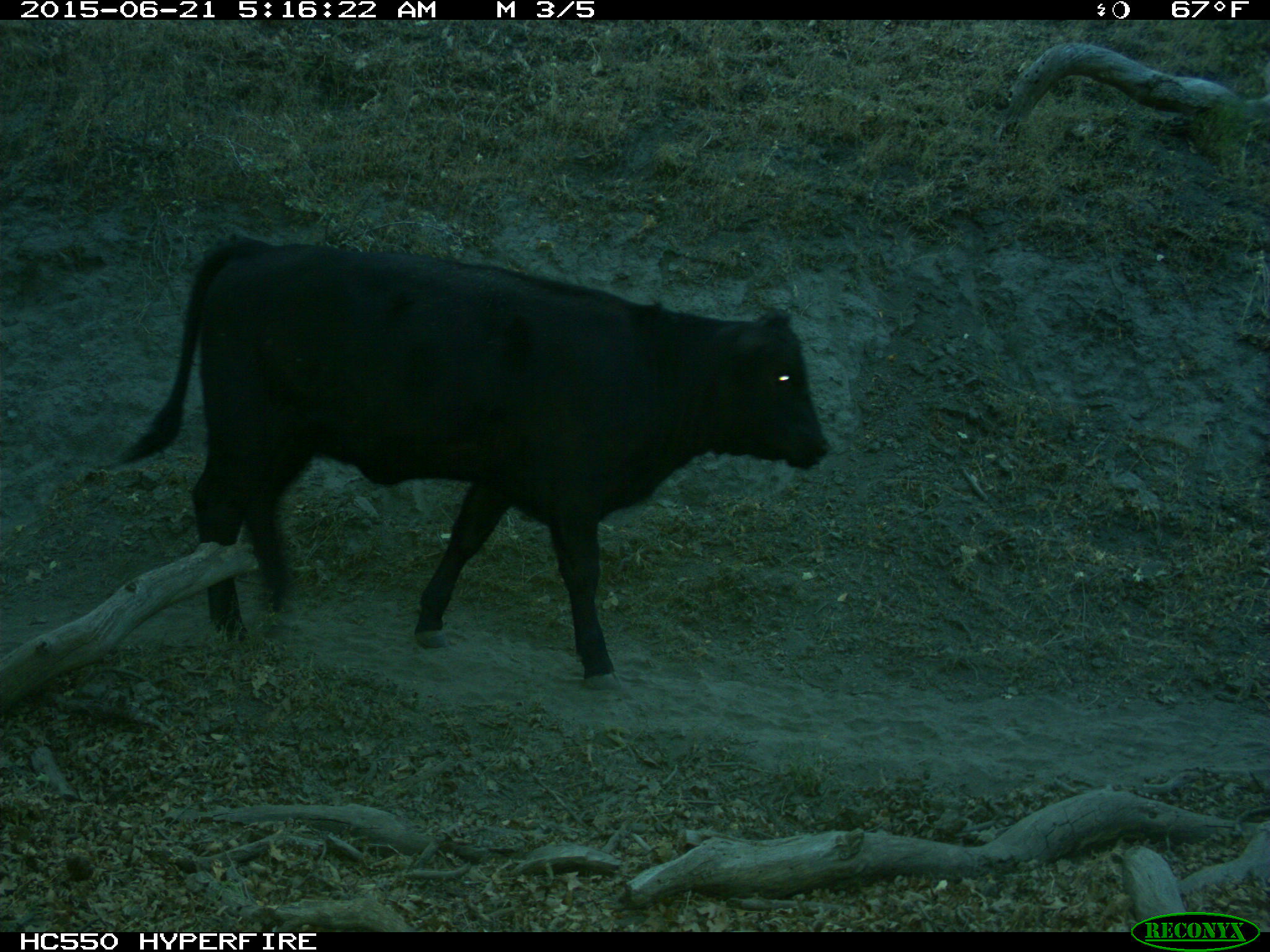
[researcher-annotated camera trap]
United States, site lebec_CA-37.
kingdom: Animalia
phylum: Chordata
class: Mammalia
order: Artiodactyla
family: Bovidae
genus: Bos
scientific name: Bos taurus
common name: domestic cow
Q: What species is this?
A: Bos taurus (domestic cow).